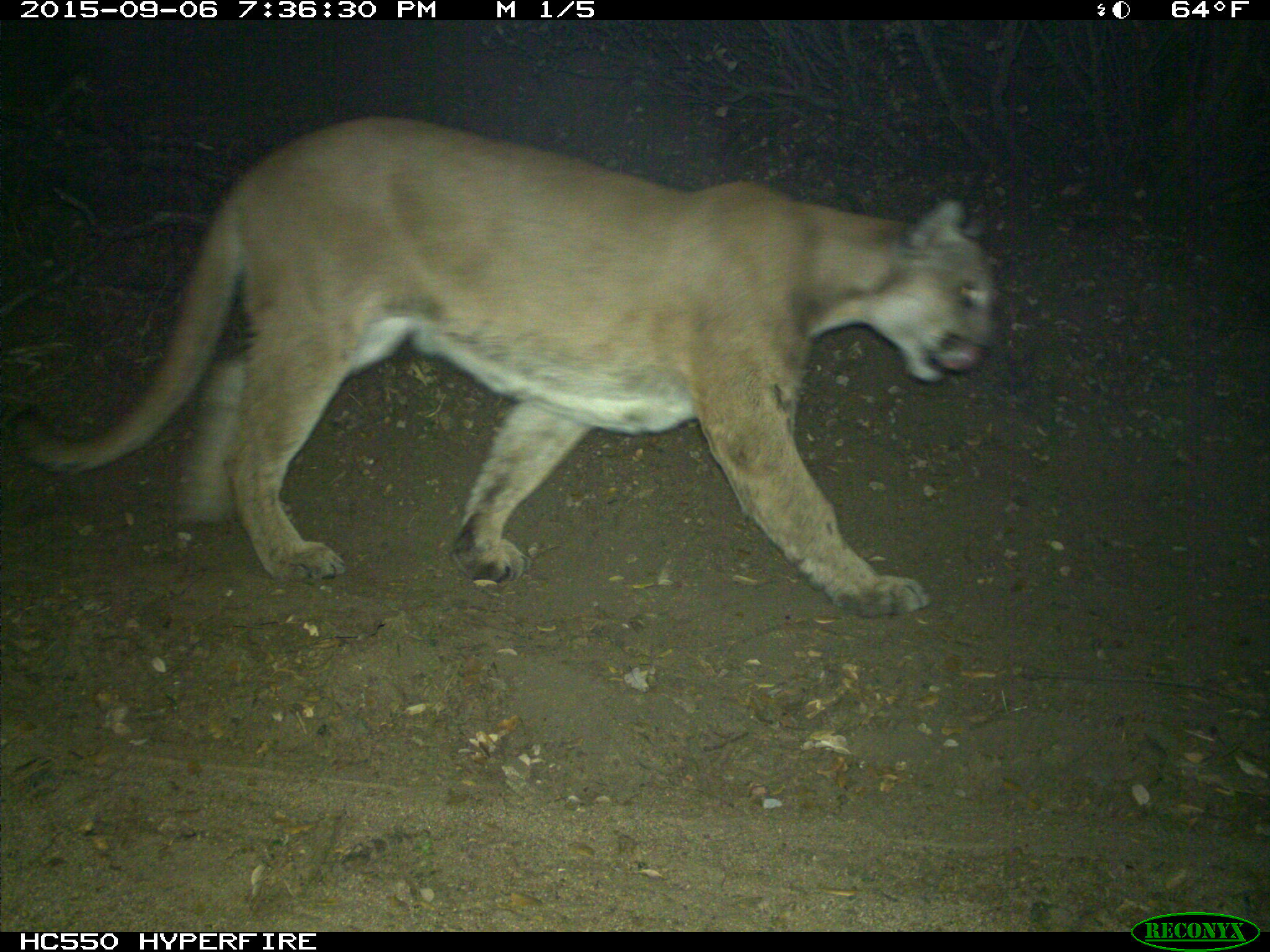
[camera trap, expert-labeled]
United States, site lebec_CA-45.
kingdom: Animalia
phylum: Chordata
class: Mammalia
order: Carnivora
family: Felidae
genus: Puma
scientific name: Puma concolor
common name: mountain lion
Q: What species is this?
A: Puma concolor (mountain lion).